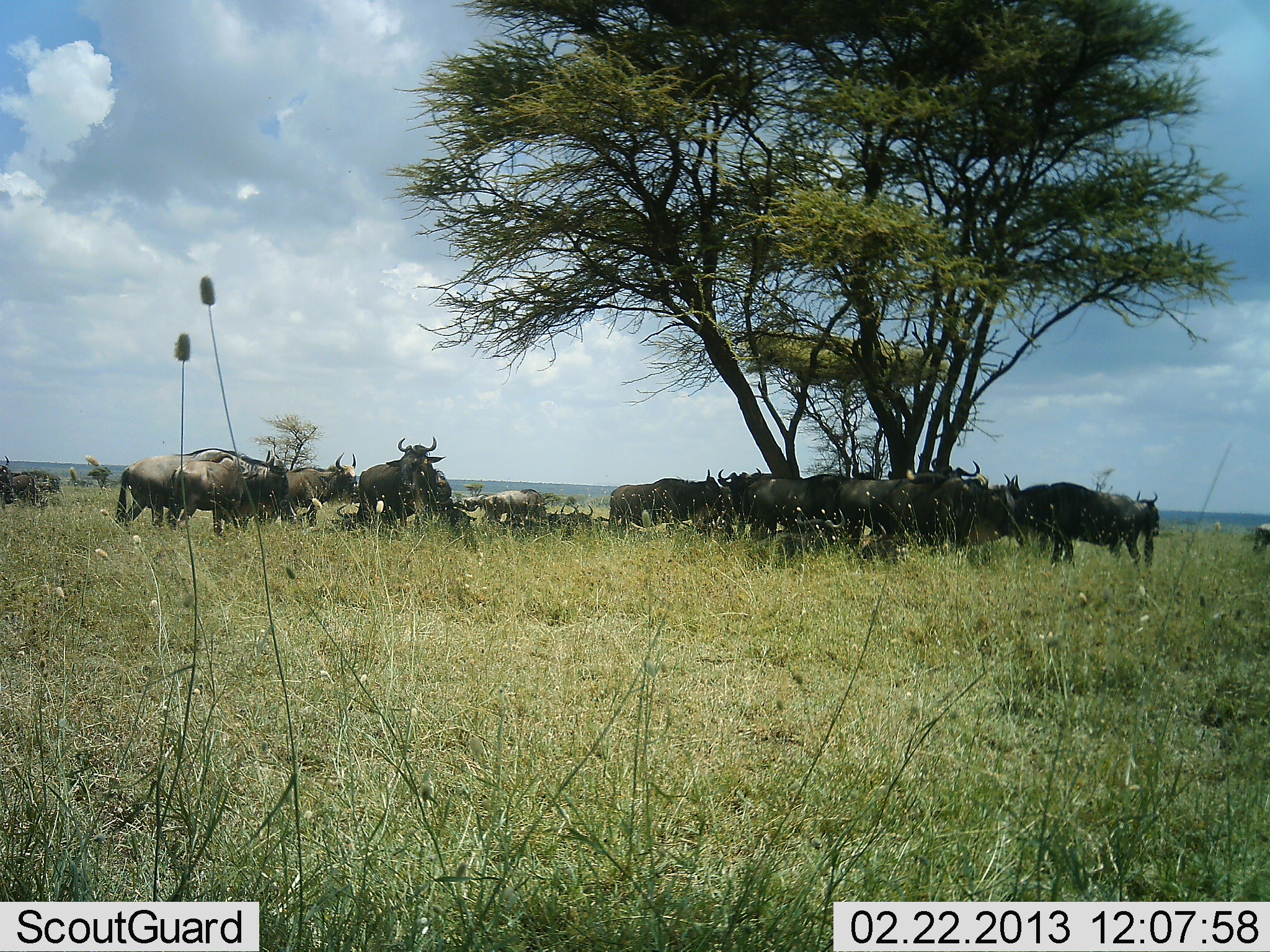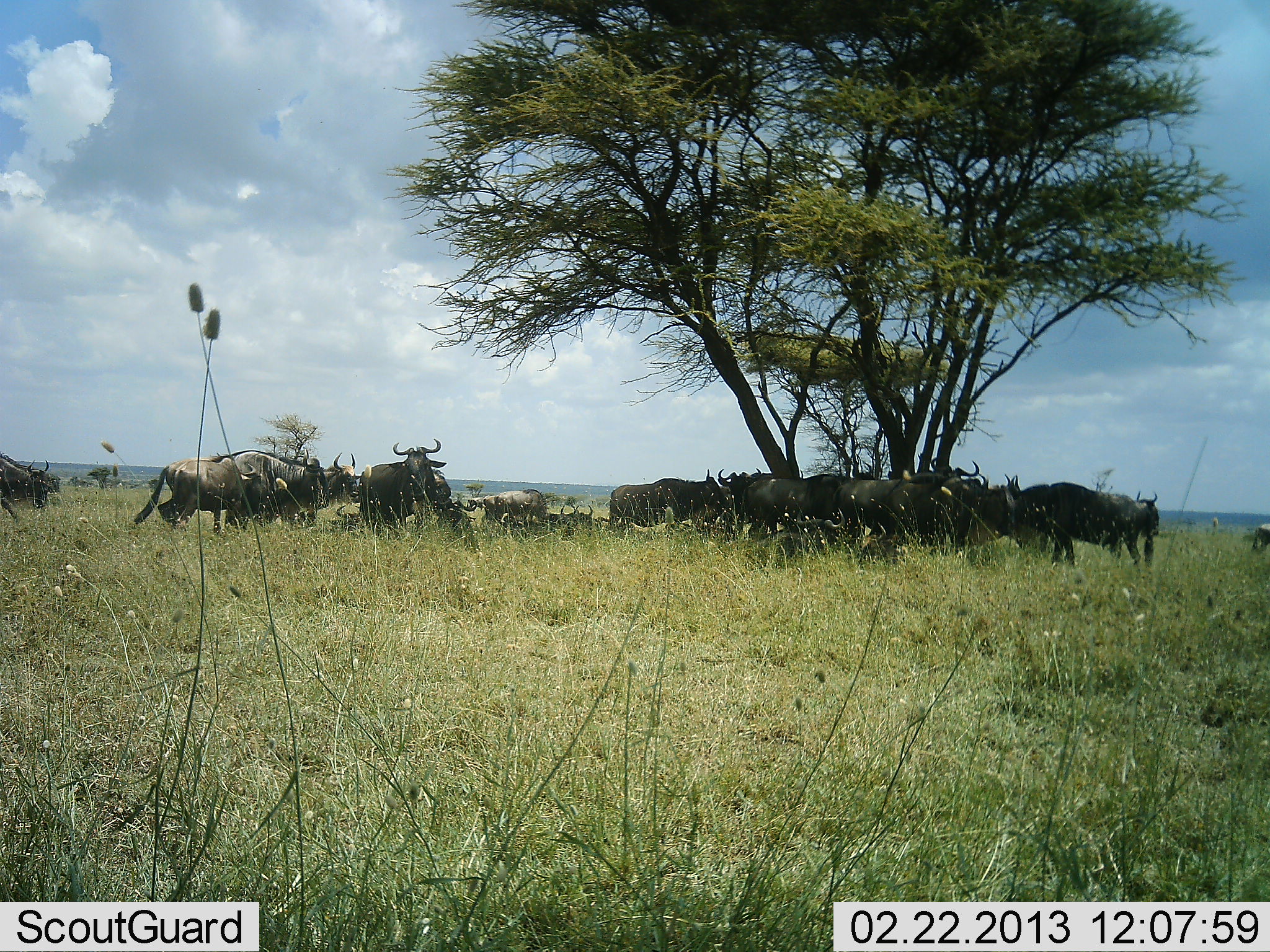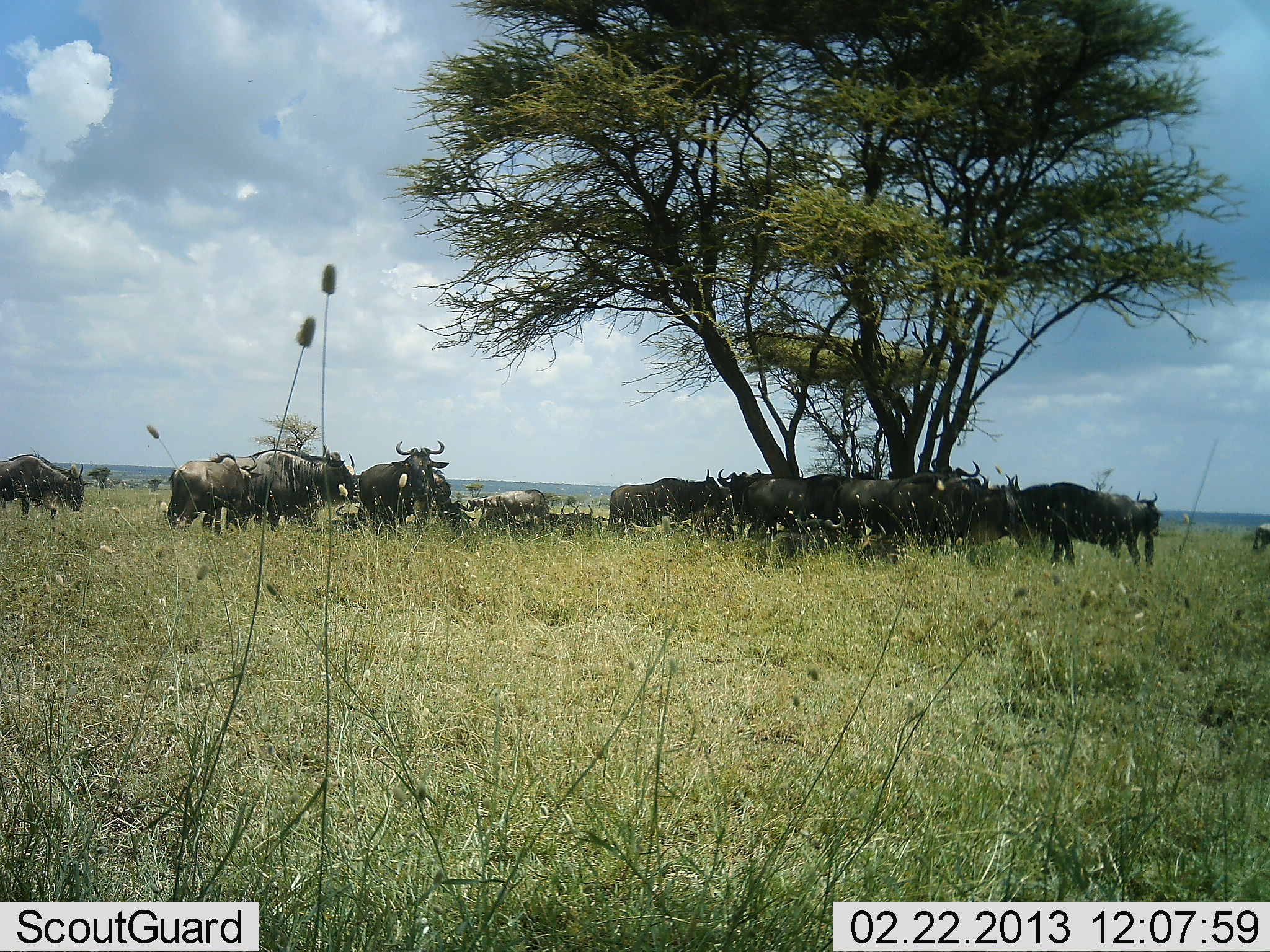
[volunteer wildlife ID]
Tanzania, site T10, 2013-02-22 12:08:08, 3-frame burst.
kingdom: Animalia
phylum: Chordata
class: Mammalia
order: Artiodactyla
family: Bovidae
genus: Connochaetes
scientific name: Connochaetes taurinus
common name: blue wildebeest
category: wildebeest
Wildebeest (blue wildebeest) (Connochaetes taurinus), count 11-50. Behavior (volunteer vote fractions): standing 78%, resting 53%, moving 50%, interacting 22%. Young present (vote fraction): 3%. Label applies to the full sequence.